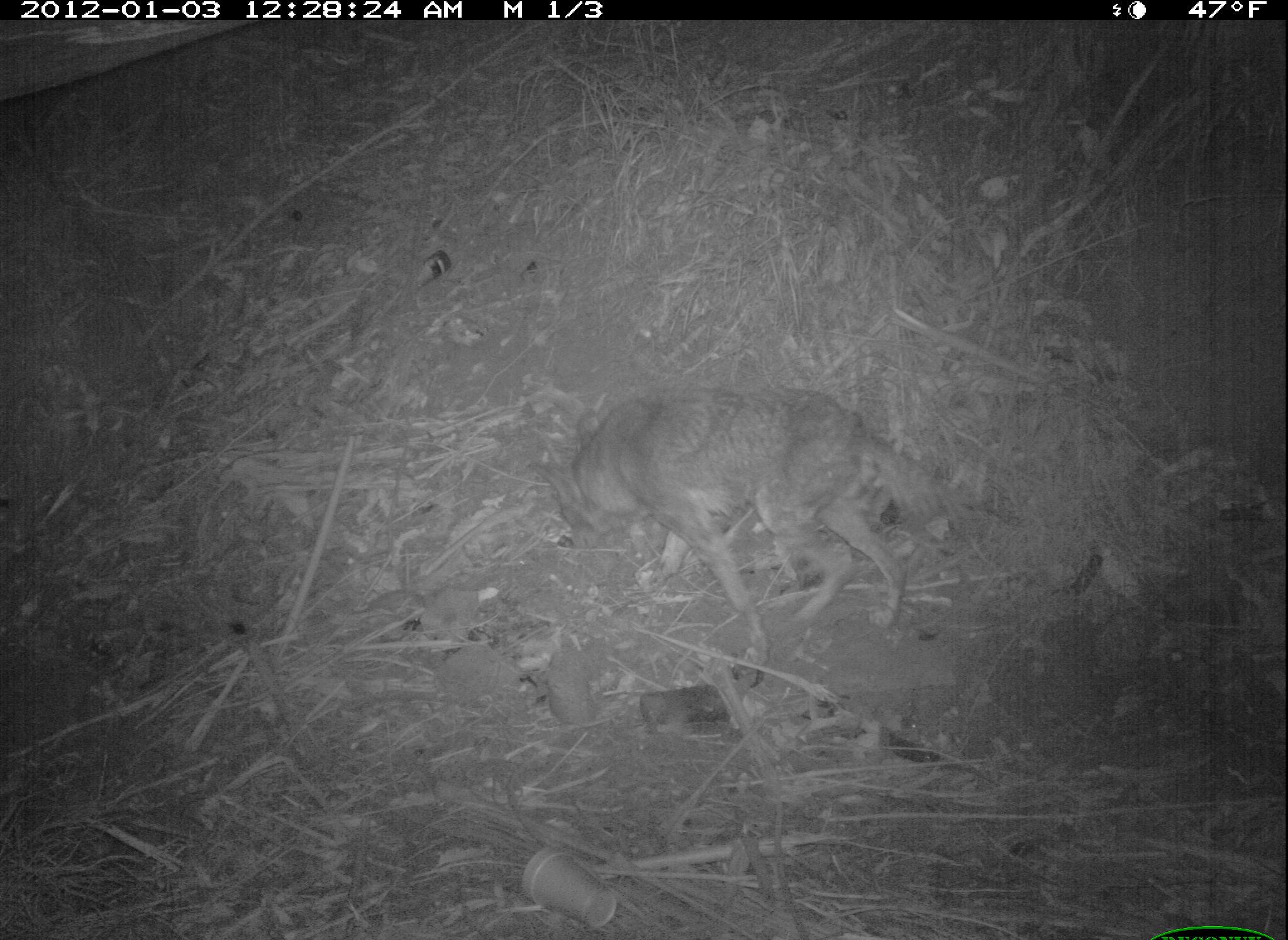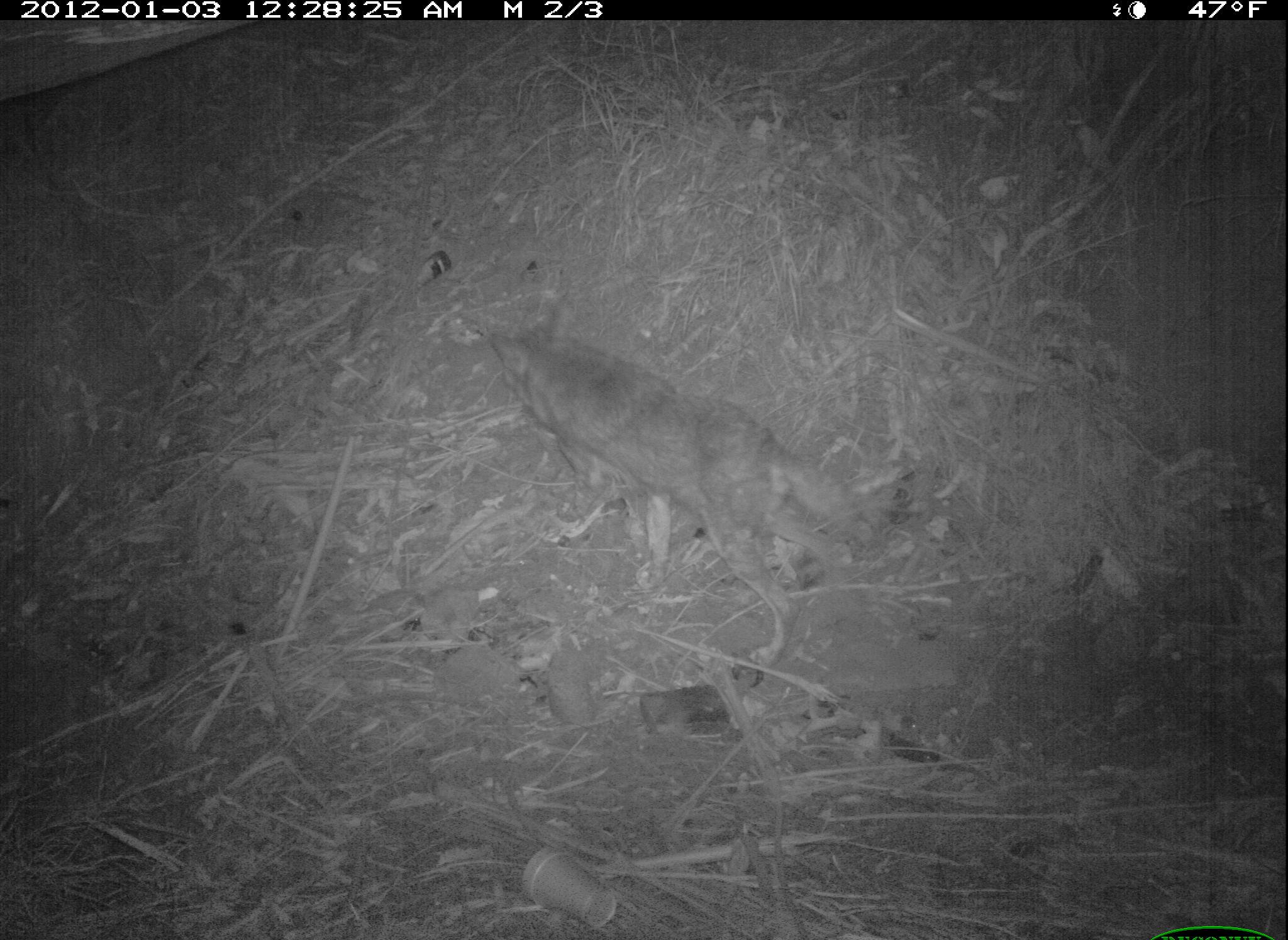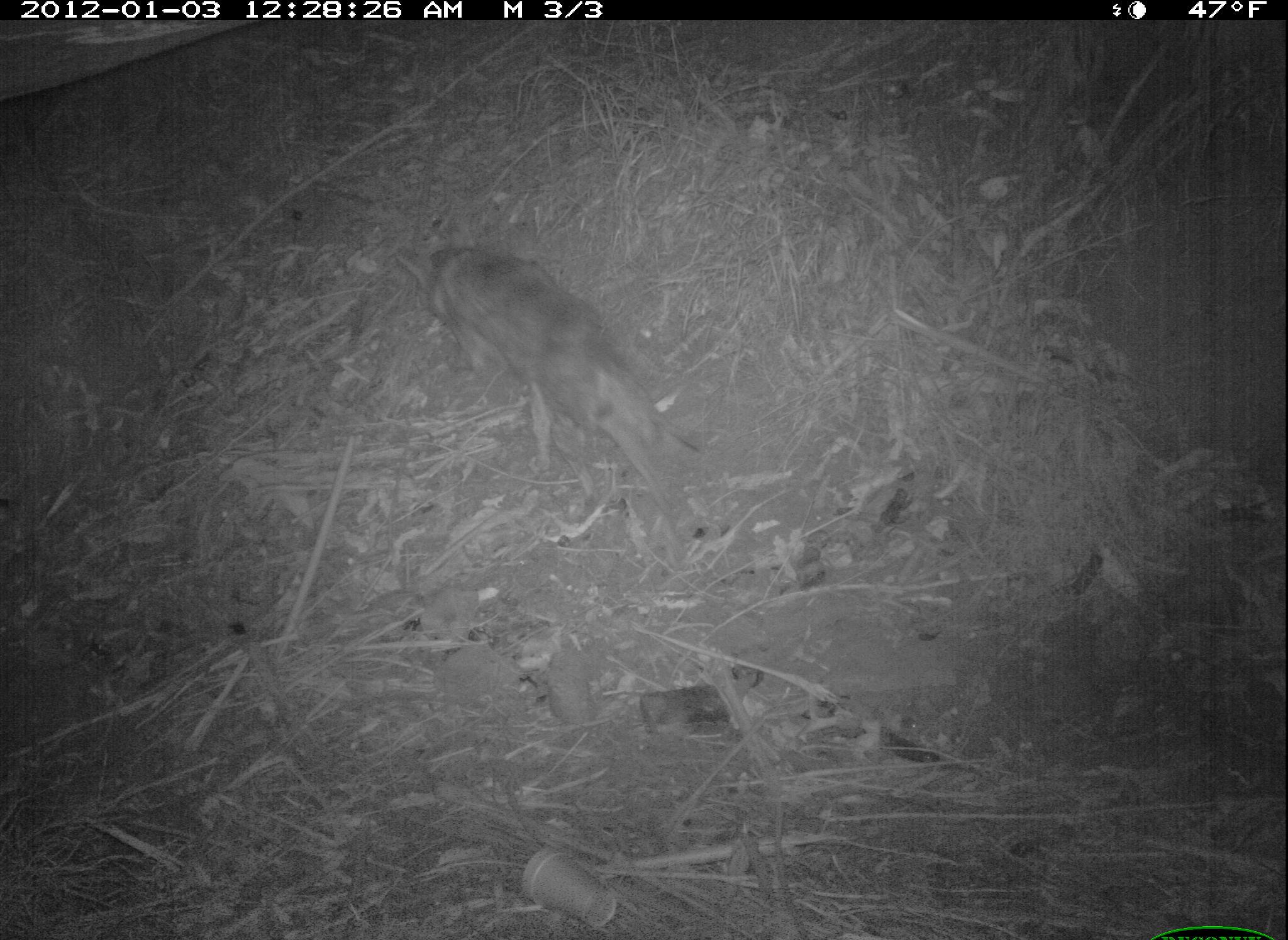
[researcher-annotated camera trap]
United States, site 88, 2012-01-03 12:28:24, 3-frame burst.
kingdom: Animalia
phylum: Chordata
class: Mammalia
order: Carnivora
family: Canidae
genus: Canis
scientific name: Canis latrans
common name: coyote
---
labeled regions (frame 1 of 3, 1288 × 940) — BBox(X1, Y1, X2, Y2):
coyote: BBox(526, 374, 986, 674)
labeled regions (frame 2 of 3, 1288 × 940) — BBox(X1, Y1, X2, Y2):
coyote: BBox(480, 290, 869, 675)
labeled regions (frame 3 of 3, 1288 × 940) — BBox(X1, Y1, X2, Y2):
coyote: BBox(390, 221, 716, 578)